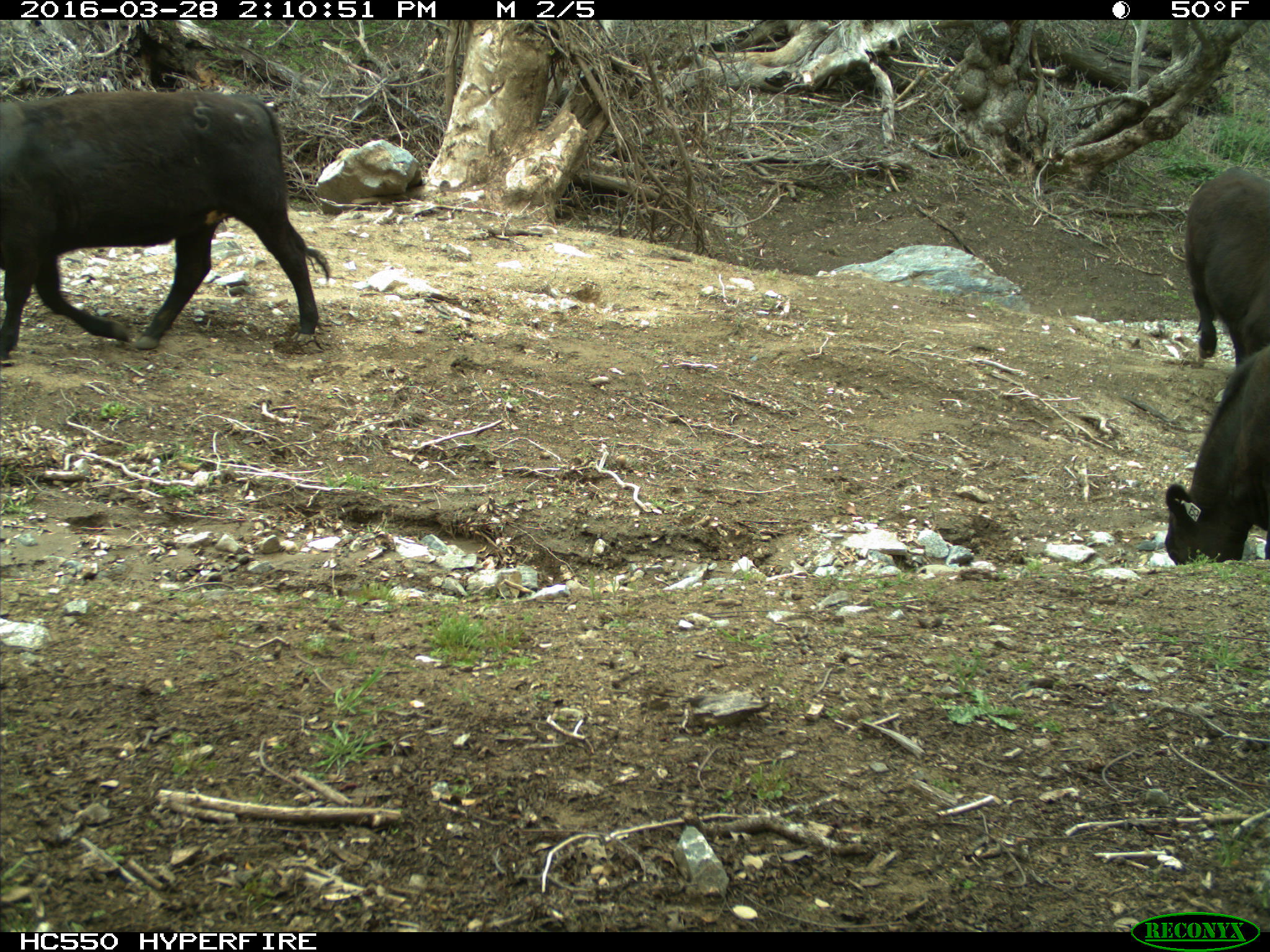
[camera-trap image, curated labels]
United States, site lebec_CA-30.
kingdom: Animalia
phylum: Chordata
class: Mammalia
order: Artiodactyla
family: Bovidae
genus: Bos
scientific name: Bos taurus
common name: domestic cow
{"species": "Bos taurus (domestic cow)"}